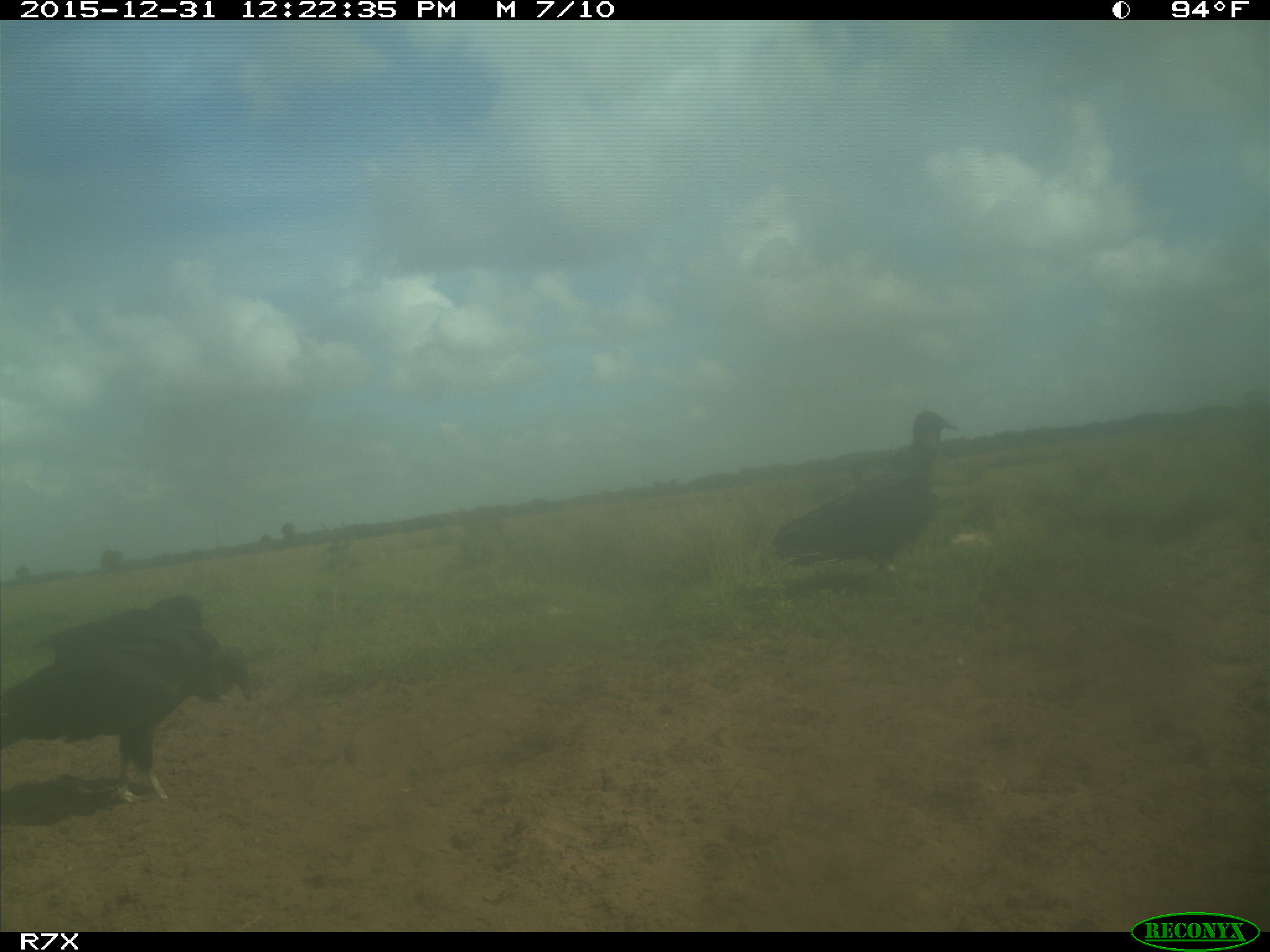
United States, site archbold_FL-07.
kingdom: Animalia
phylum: Chordata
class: Aves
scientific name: Aves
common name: birds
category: unidentified bird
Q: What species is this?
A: Unidentified bird (birds) (Aves).